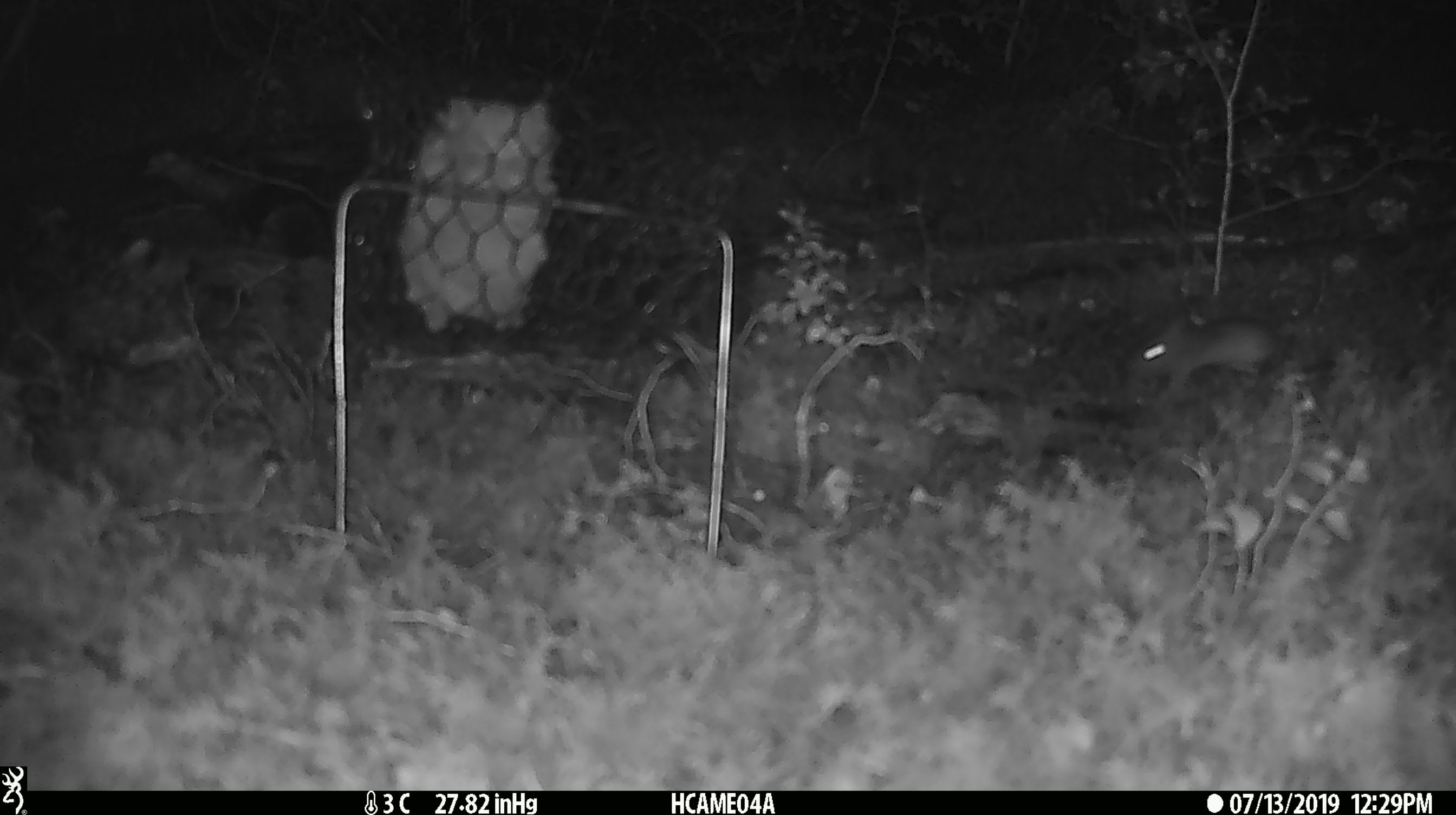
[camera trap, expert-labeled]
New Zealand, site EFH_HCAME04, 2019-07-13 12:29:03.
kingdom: Animalia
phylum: Chordata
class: Mammalia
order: Rodentia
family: Muridae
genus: Mus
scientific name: Mus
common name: mouse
Mouse (Mus).